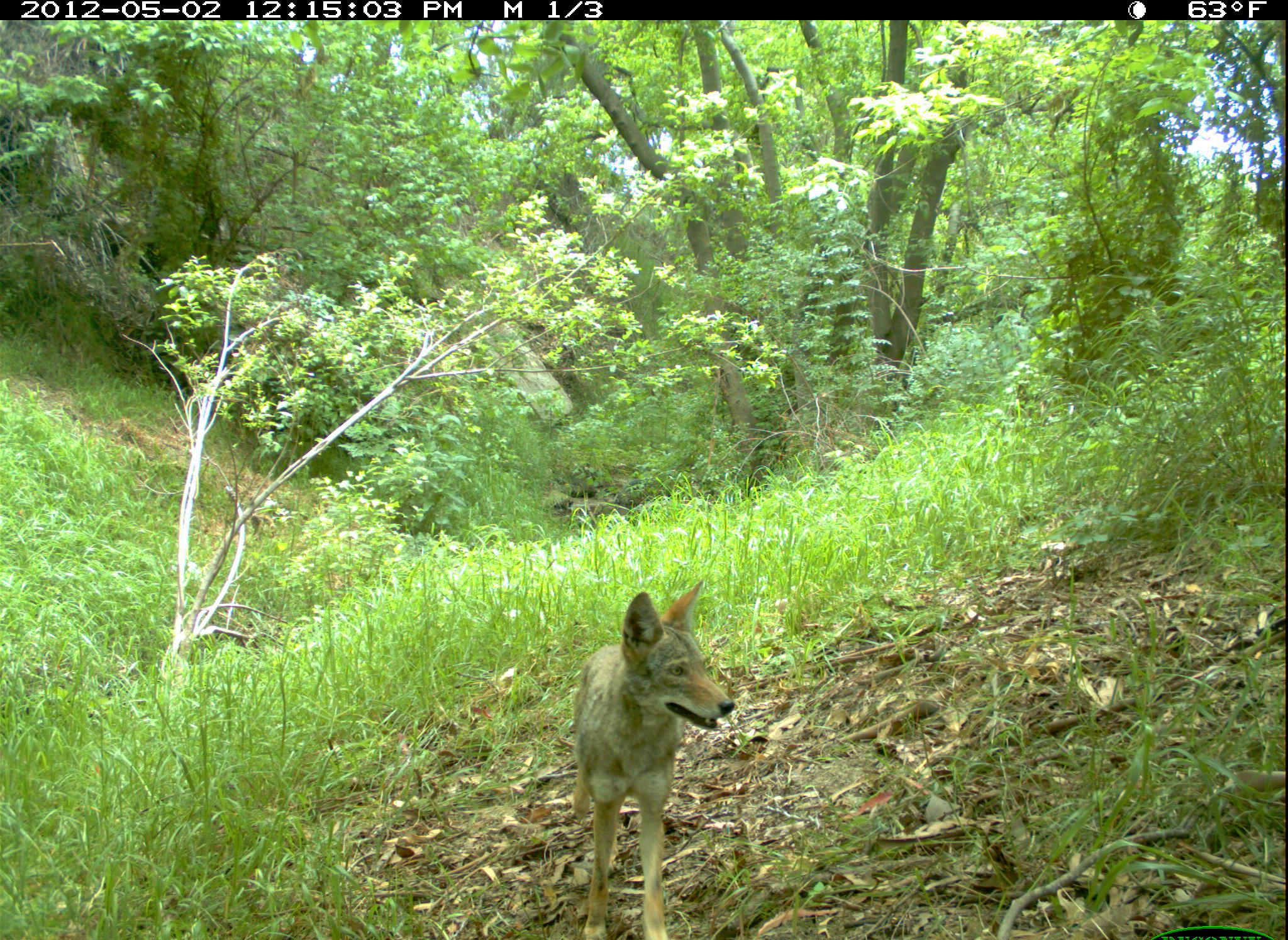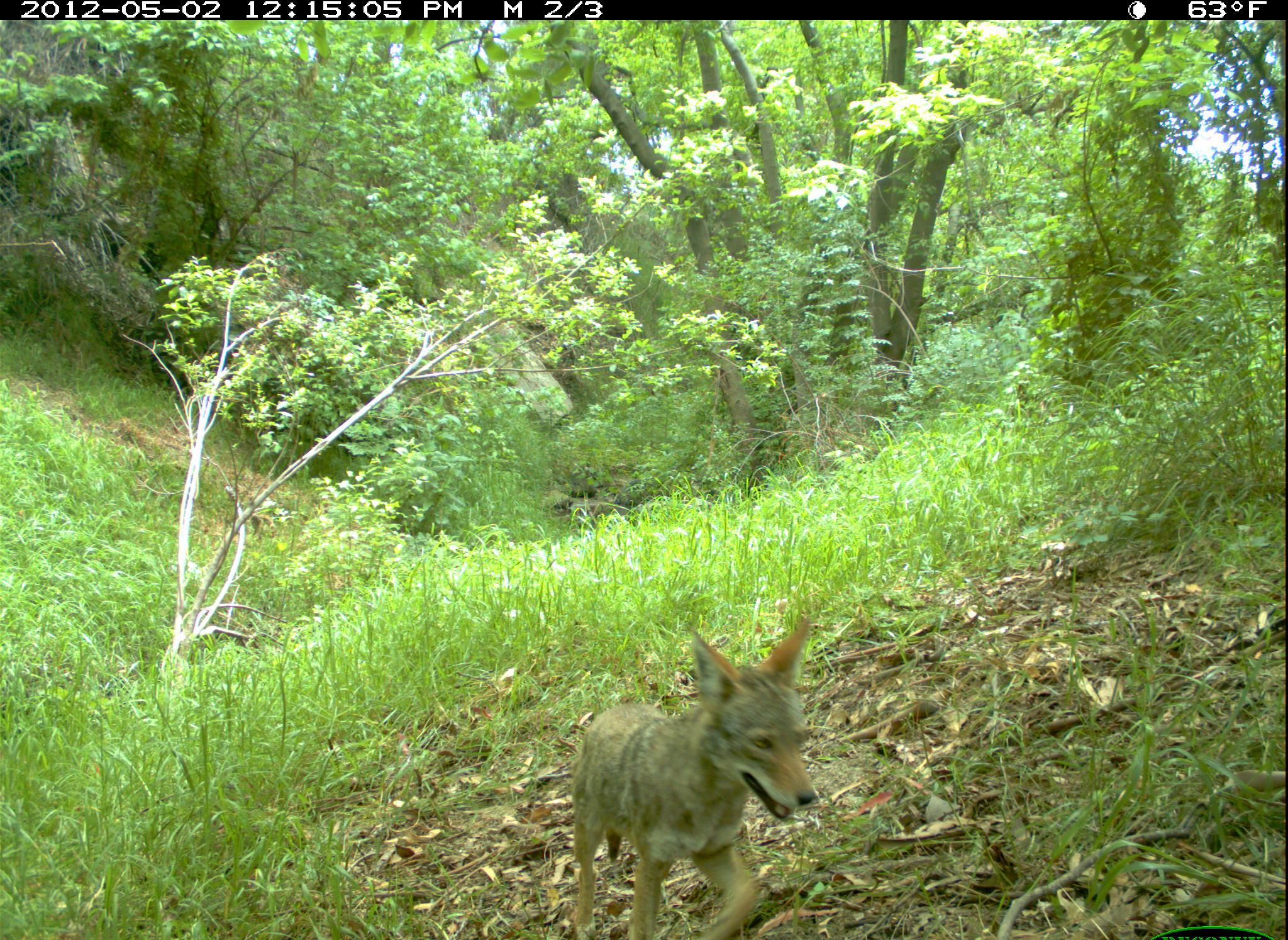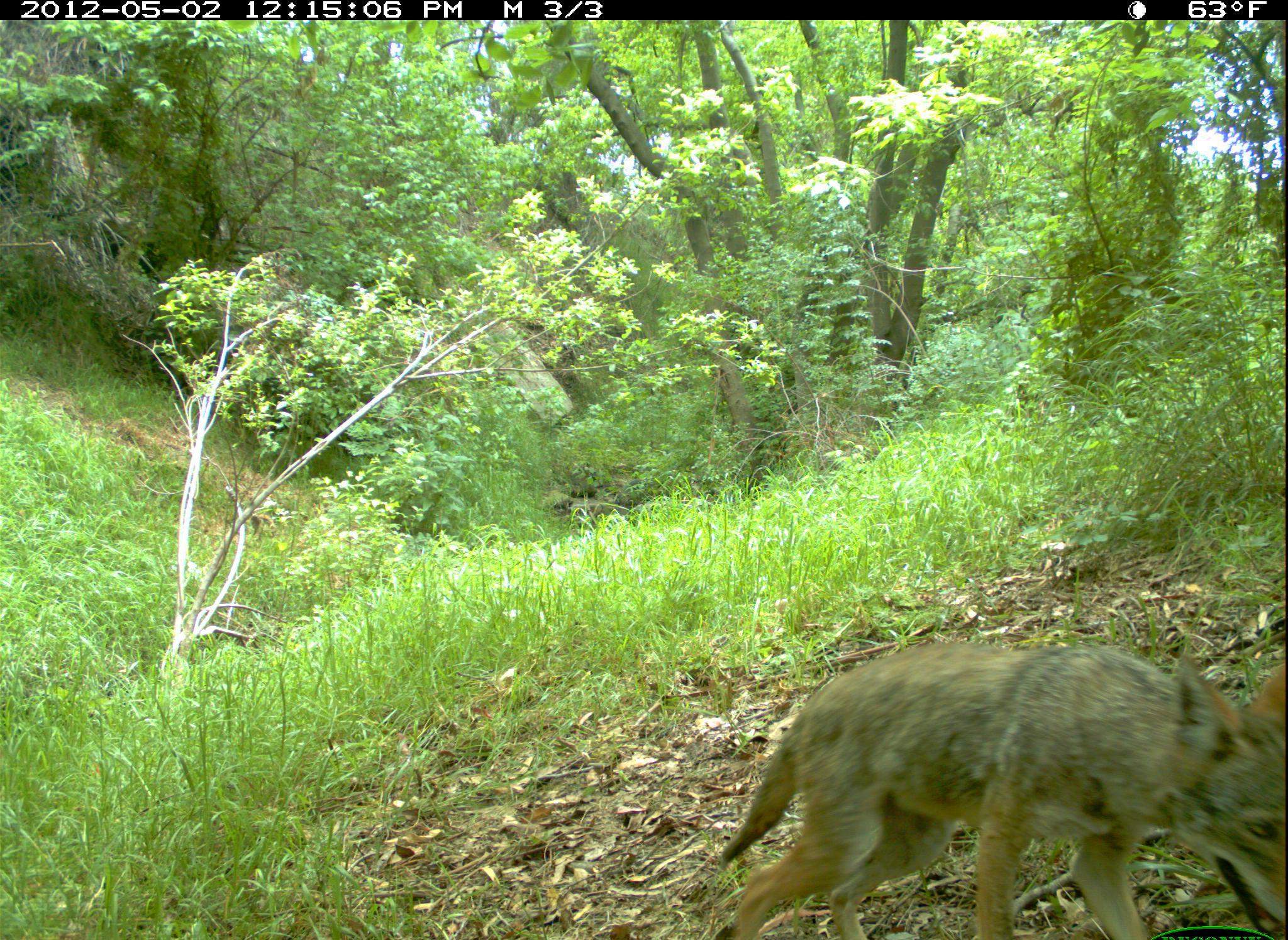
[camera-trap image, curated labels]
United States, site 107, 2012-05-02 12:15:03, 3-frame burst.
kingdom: Animalia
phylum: Chordata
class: Mammalia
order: Carnivora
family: Canidae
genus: Canis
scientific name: Canis latrans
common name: coyote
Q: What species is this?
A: Coyote (Canis latrans).